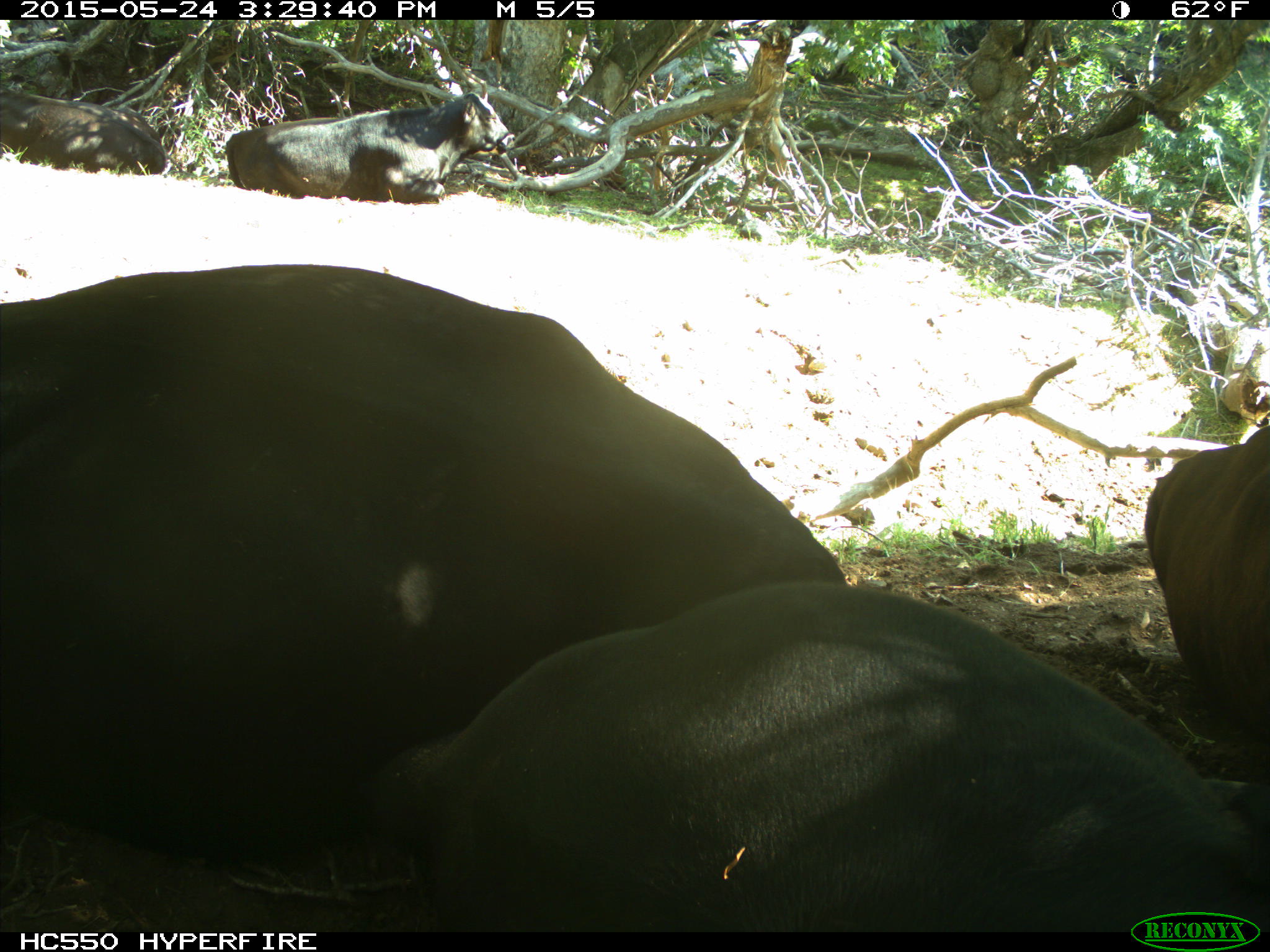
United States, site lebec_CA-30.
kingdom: Animalia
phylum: Chordata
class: Mammalia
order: Artiodactyla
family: Bovidae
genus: Bos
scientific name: Bos taurus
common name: domestic cow